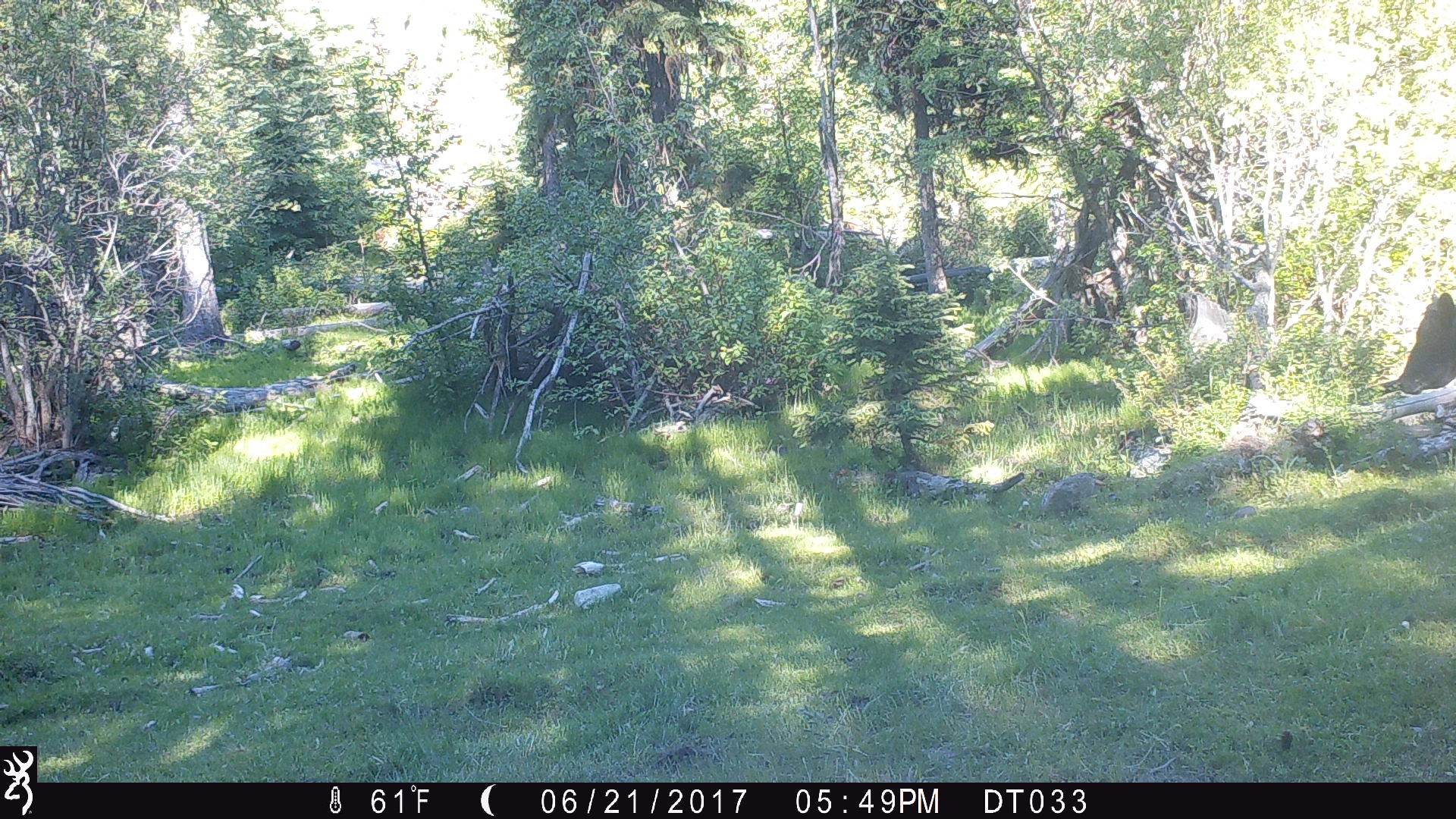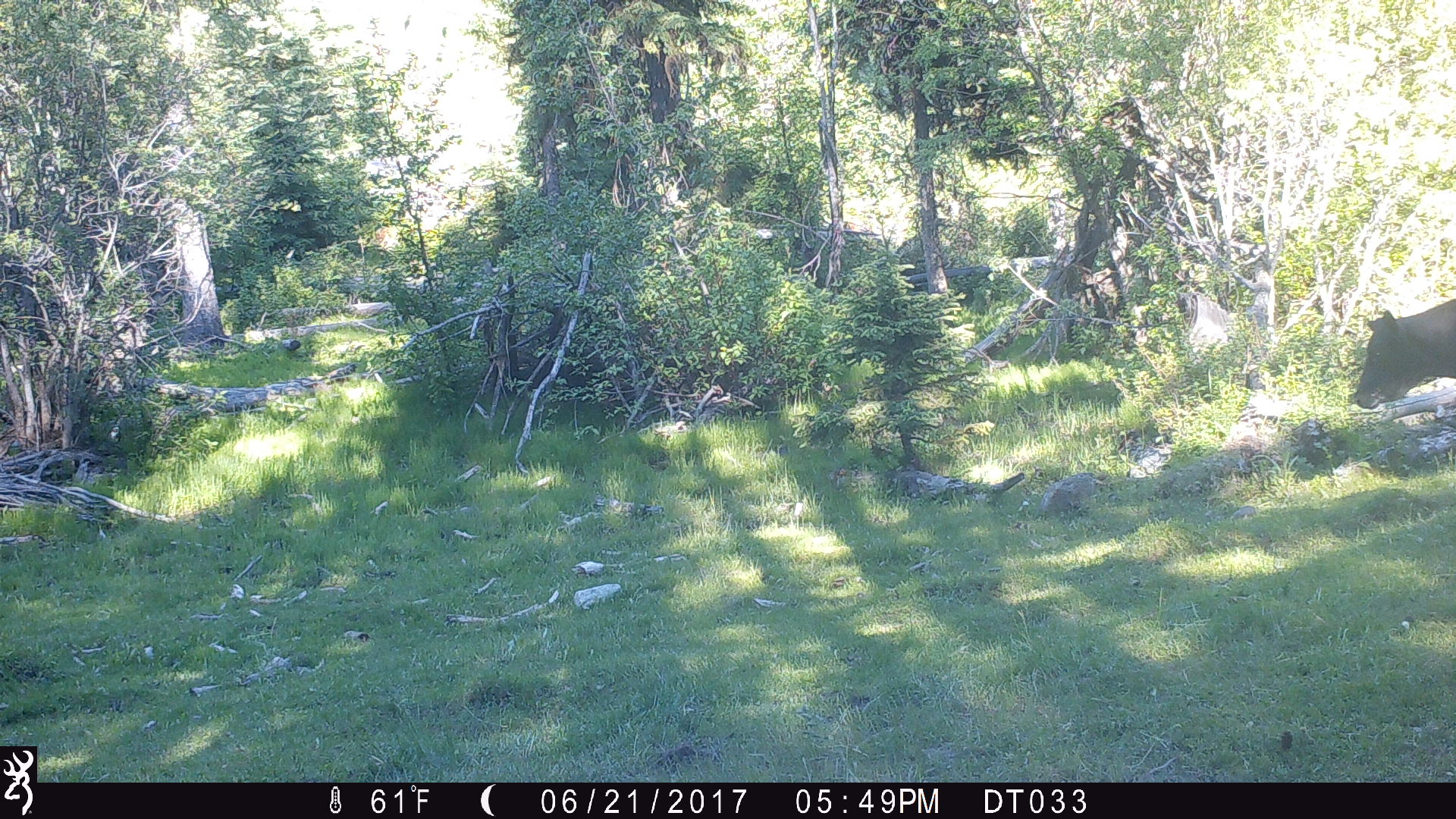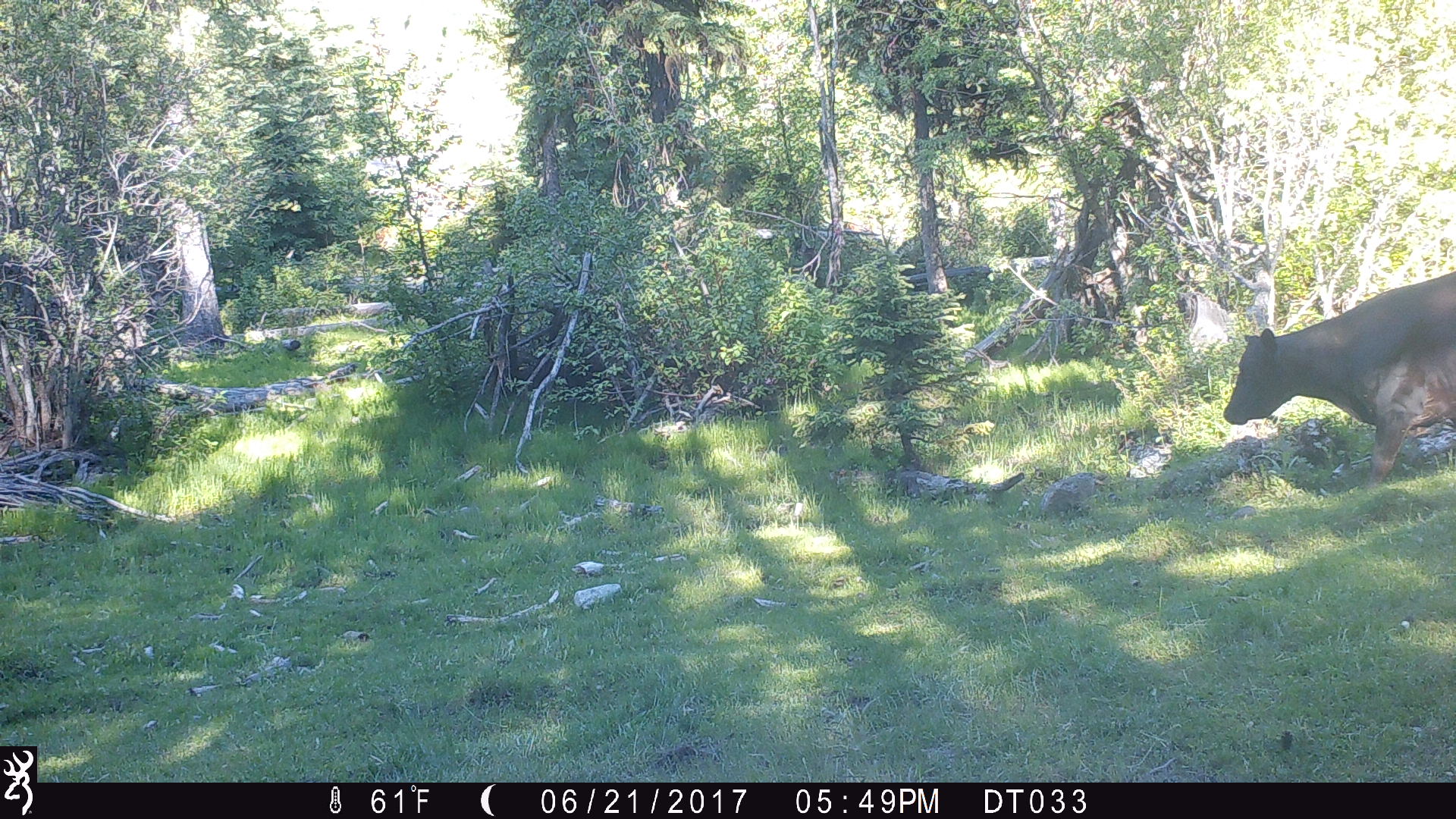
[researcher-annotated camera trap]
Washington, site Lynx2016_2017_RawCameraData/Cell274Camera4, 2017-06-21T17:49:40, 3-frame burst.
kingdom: Animalia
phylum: Chordata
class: Mammalia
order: Artiodactyla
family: Bovidae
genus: Bos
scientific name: Bos taurus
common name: domestic cattle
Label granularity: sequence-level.